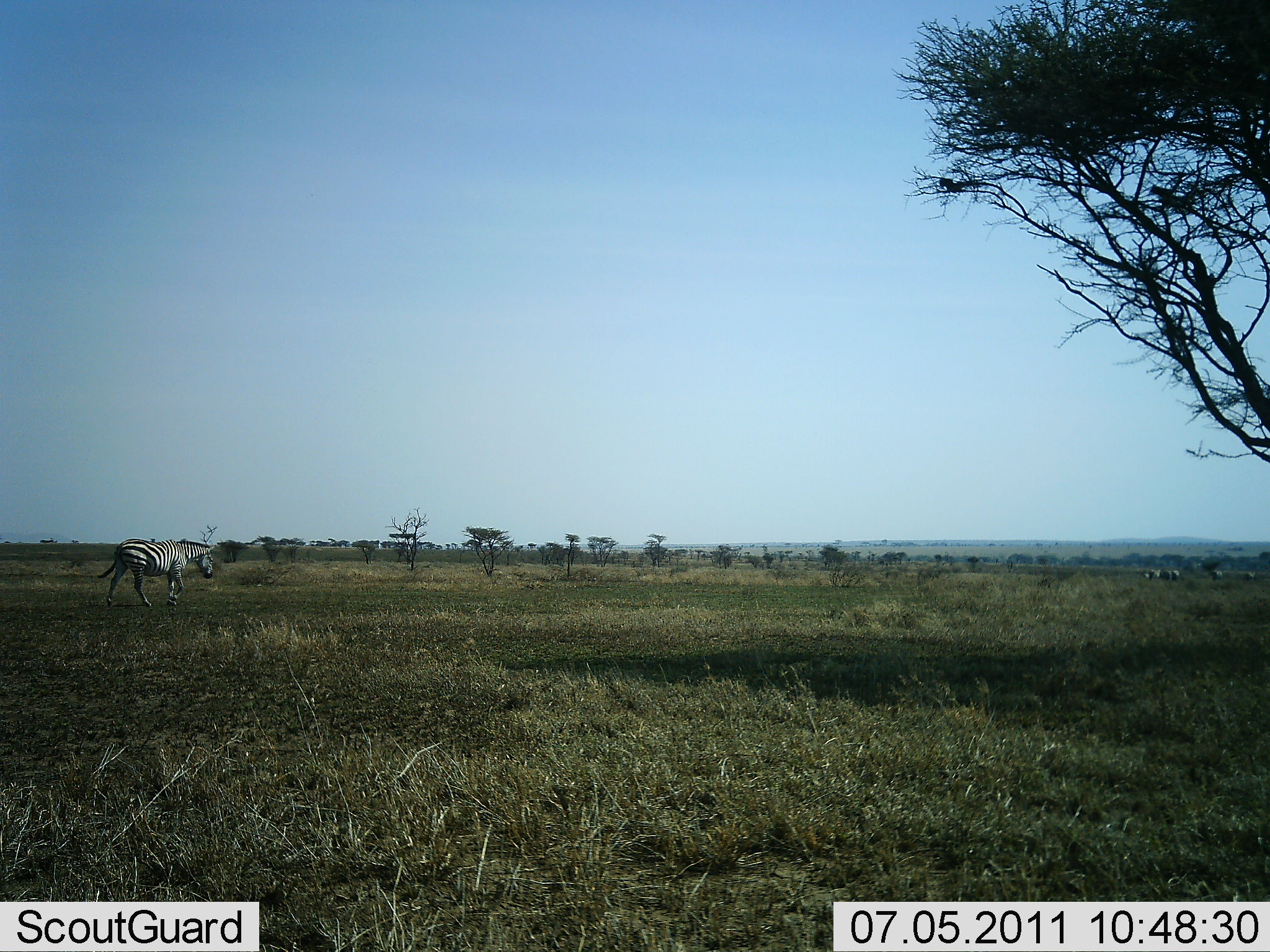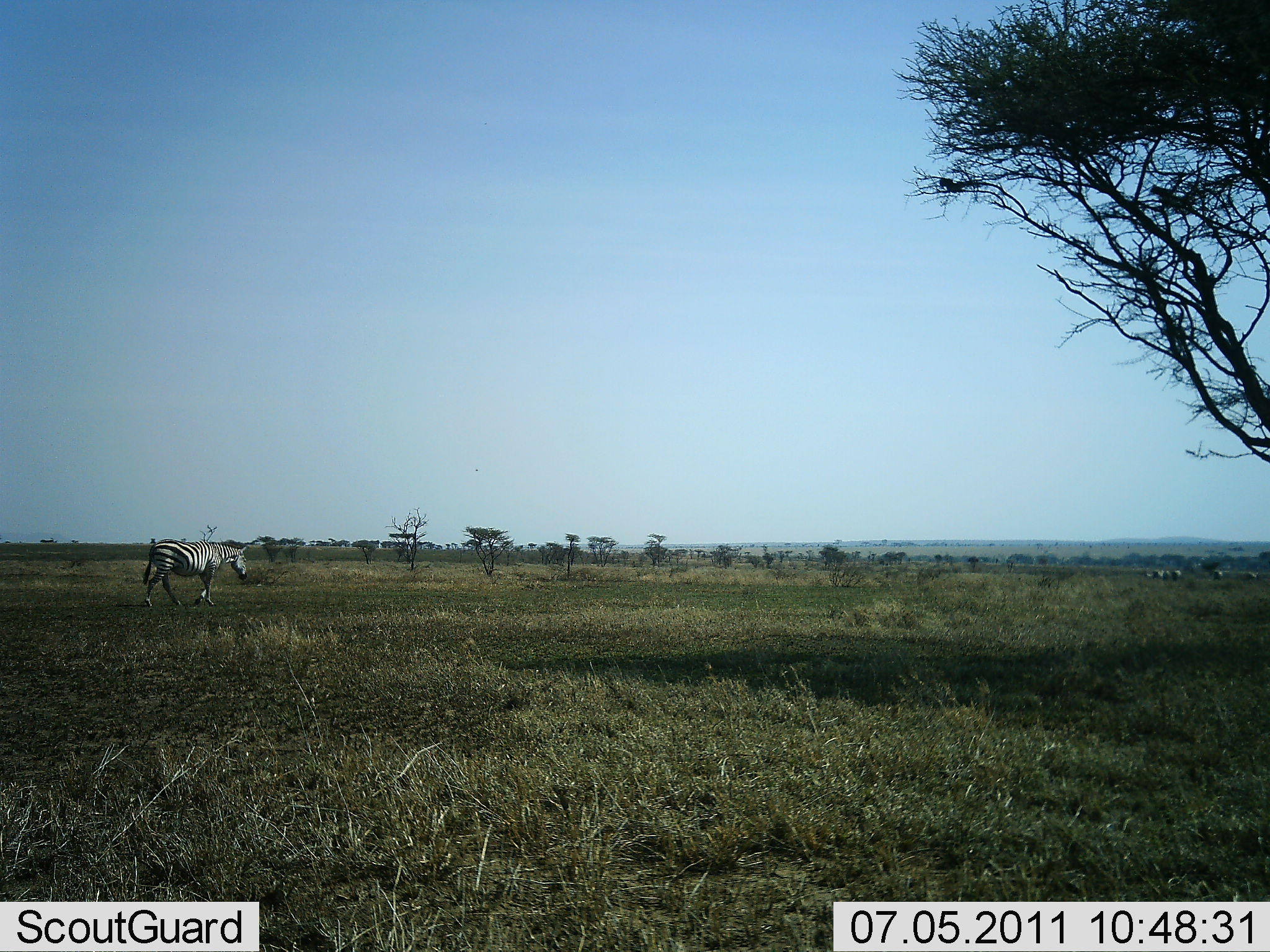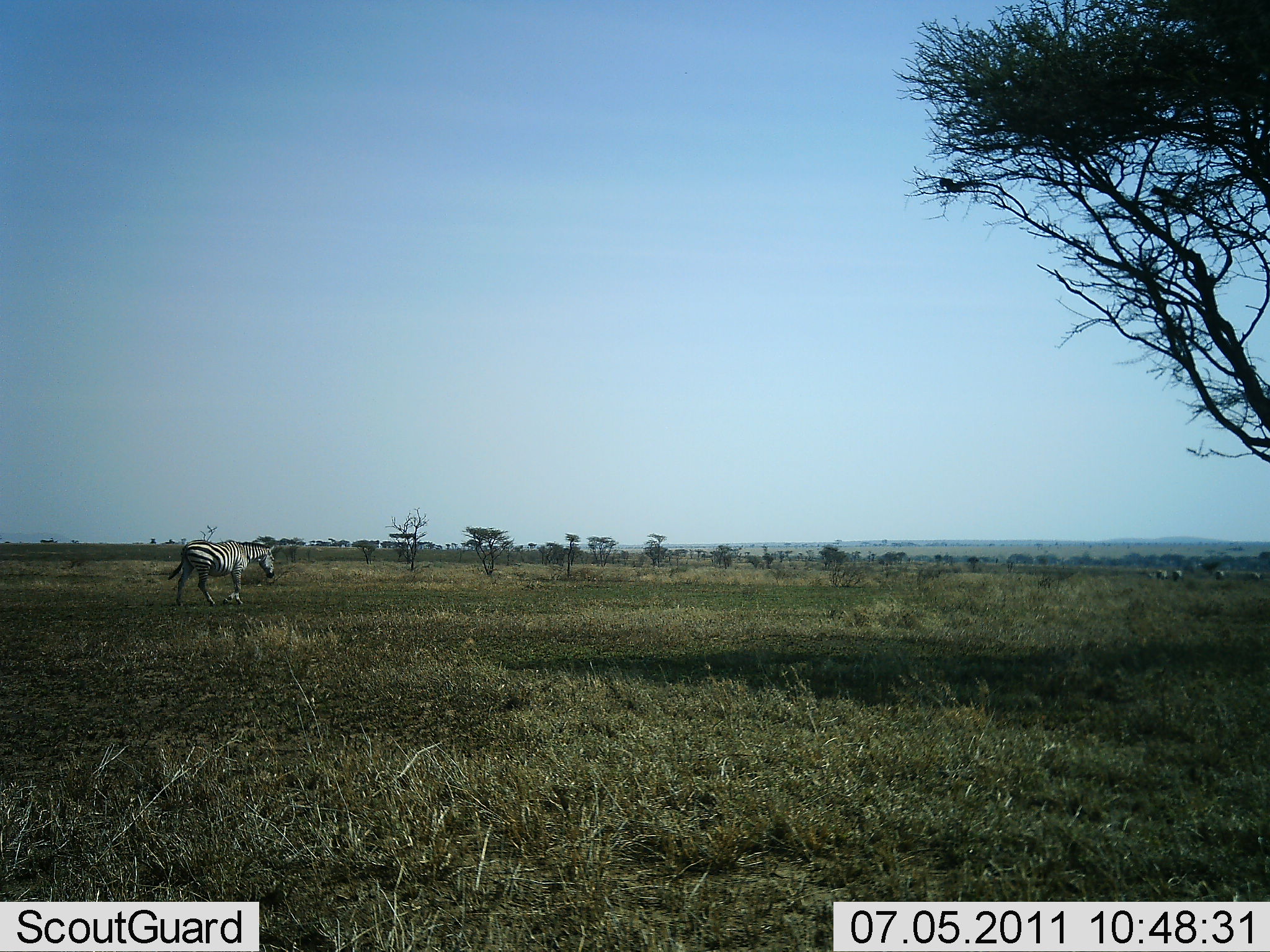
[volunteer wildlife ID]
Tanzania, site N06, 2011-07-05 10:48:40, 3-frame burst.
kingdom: Animalia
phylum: Chordata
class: Mammalia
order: Perissodactyla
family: Equidae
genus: Equus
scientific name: Equus quagga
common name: plains zebra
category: zebra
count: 5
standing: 12%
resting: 0%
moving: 81%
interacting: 0%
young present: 0%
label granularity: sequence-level